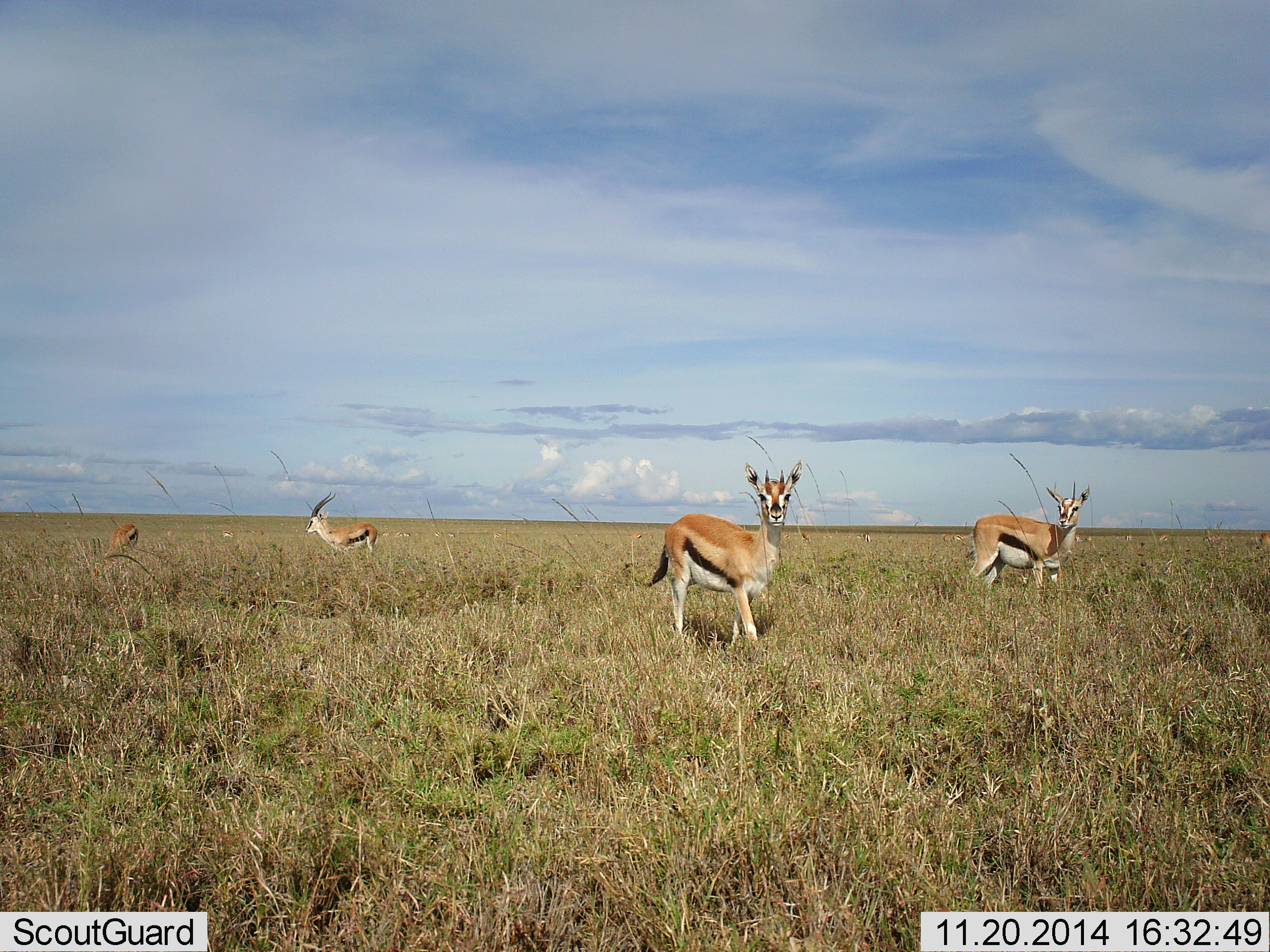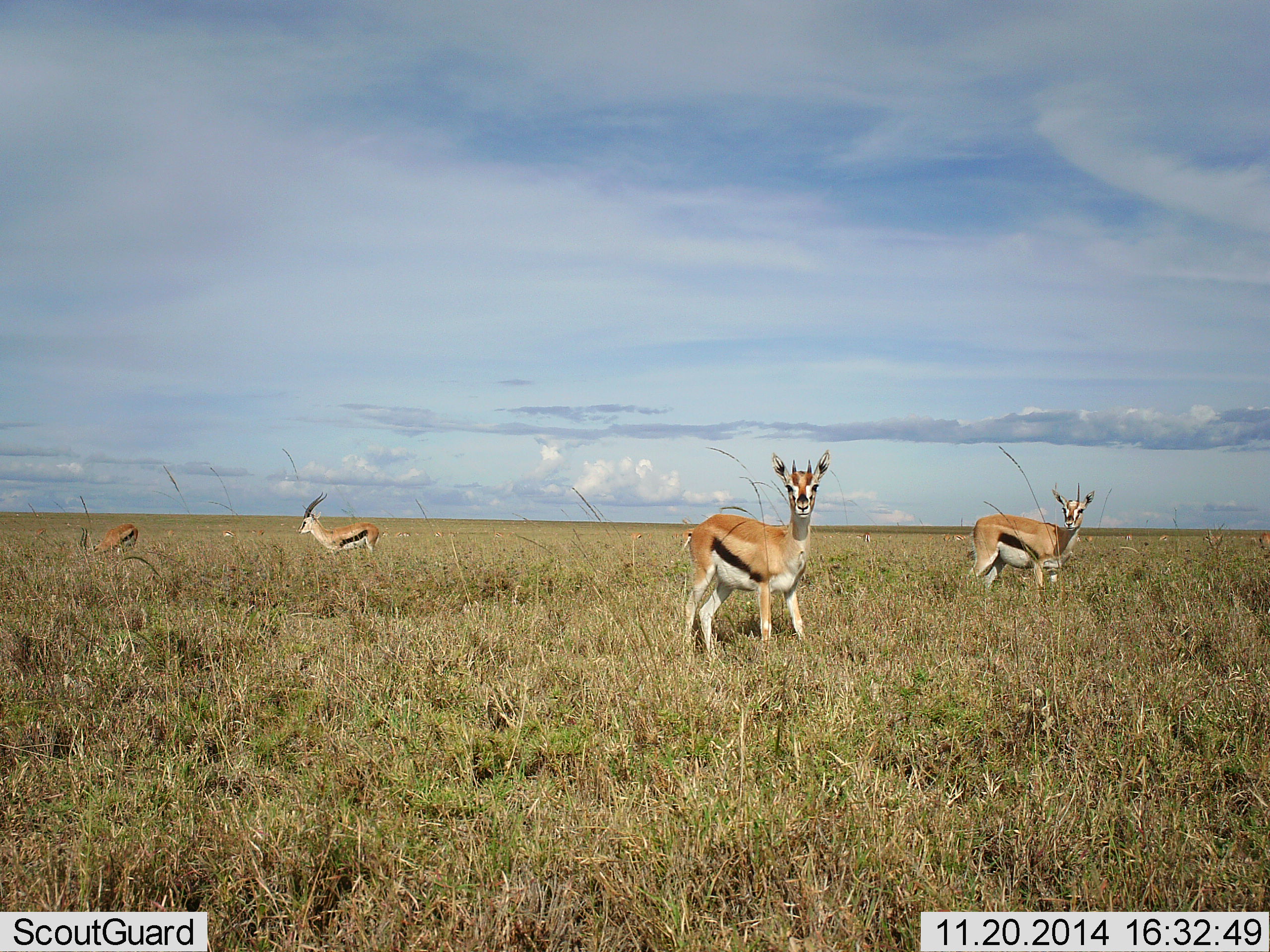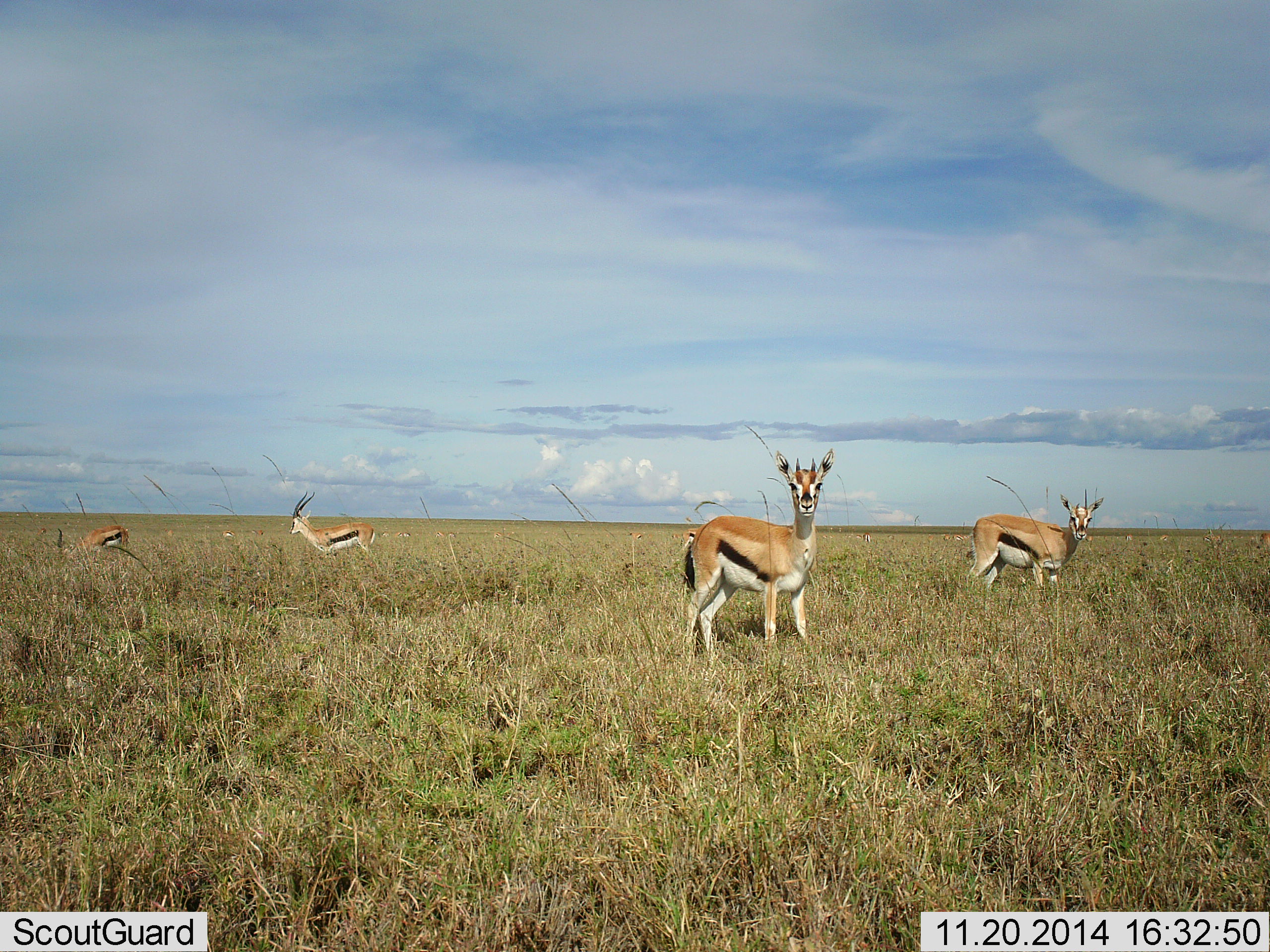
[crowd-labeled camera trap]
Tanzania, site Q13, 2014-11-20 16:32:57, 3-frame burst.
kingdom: Animalia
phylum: Chordata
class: Mammalia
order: Artiodactyla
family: Bovidae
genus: Eudorcas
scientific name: Eudorcas thomsonii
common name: thomson's gazelle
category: gazellethomsons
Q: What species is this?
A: Gazellethomsons (thomson's gazelle) (Eudorcas thomsonii).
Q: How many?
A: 4.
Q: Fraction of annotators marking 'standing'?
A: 90%.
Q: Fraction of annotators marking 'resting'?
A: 0%.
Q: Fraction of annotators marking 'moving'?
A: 30%.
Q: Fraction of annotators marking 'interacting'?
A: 0%.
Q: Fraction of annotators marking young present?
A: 0%.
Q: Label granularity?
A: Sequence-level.